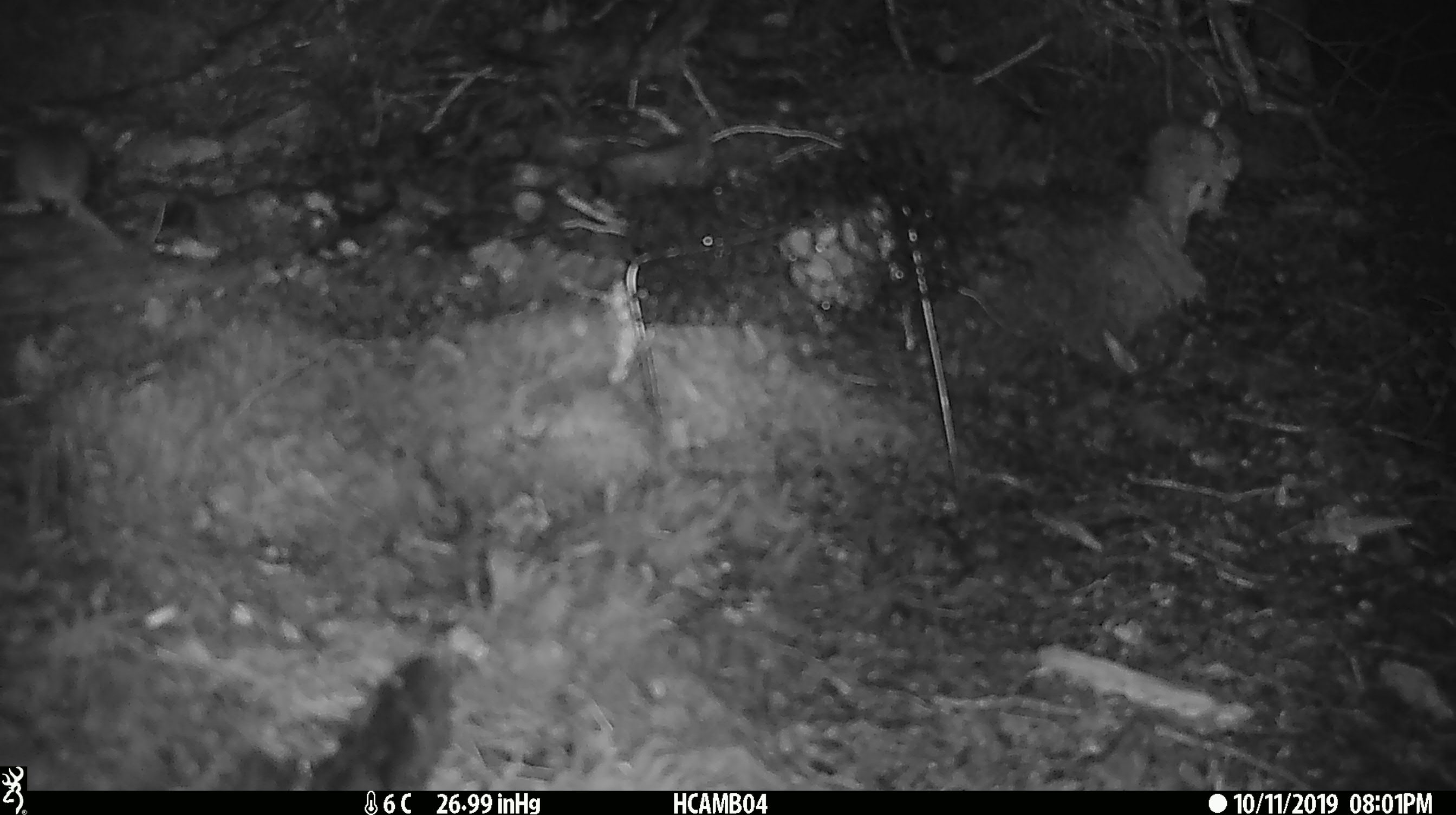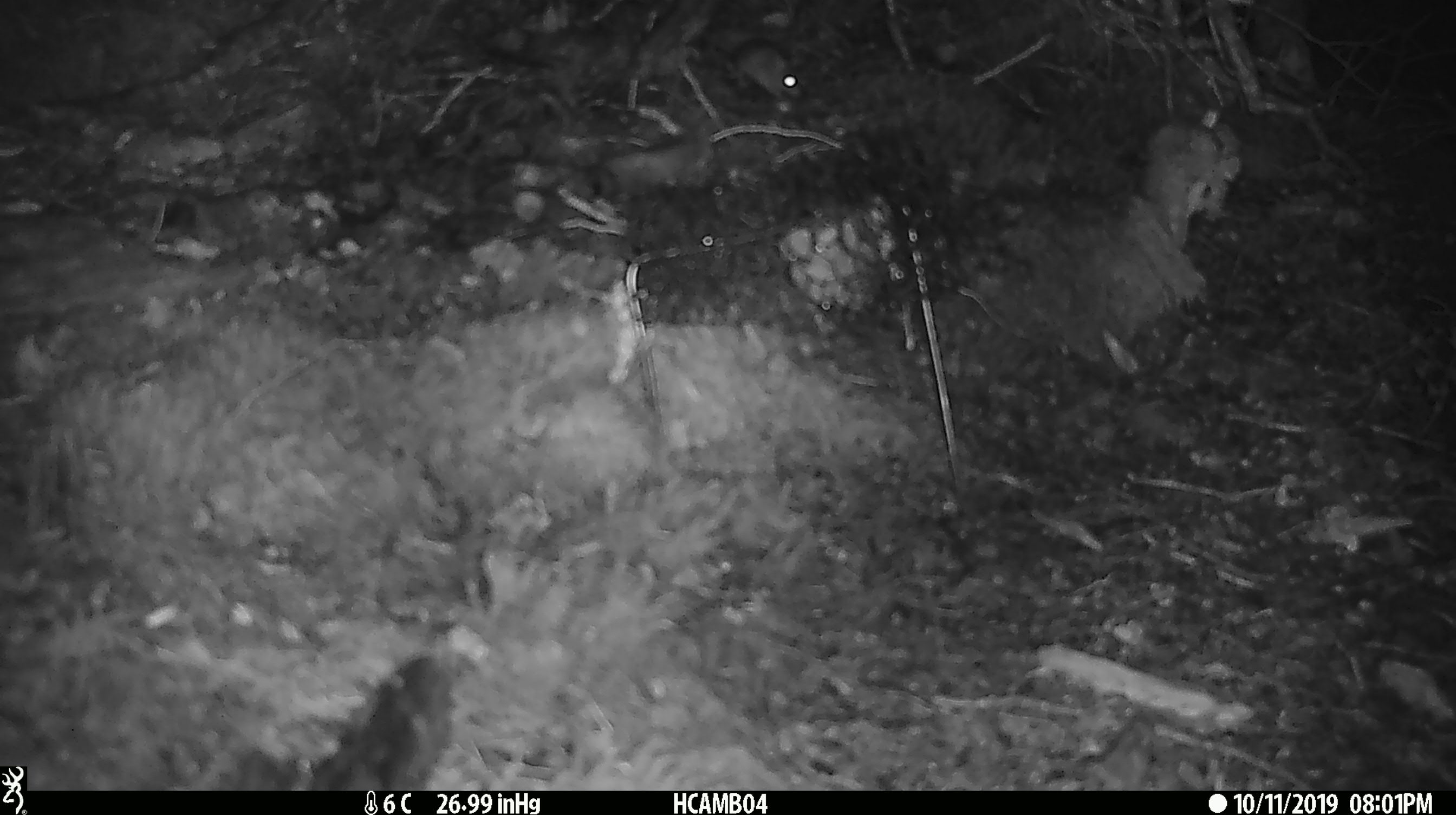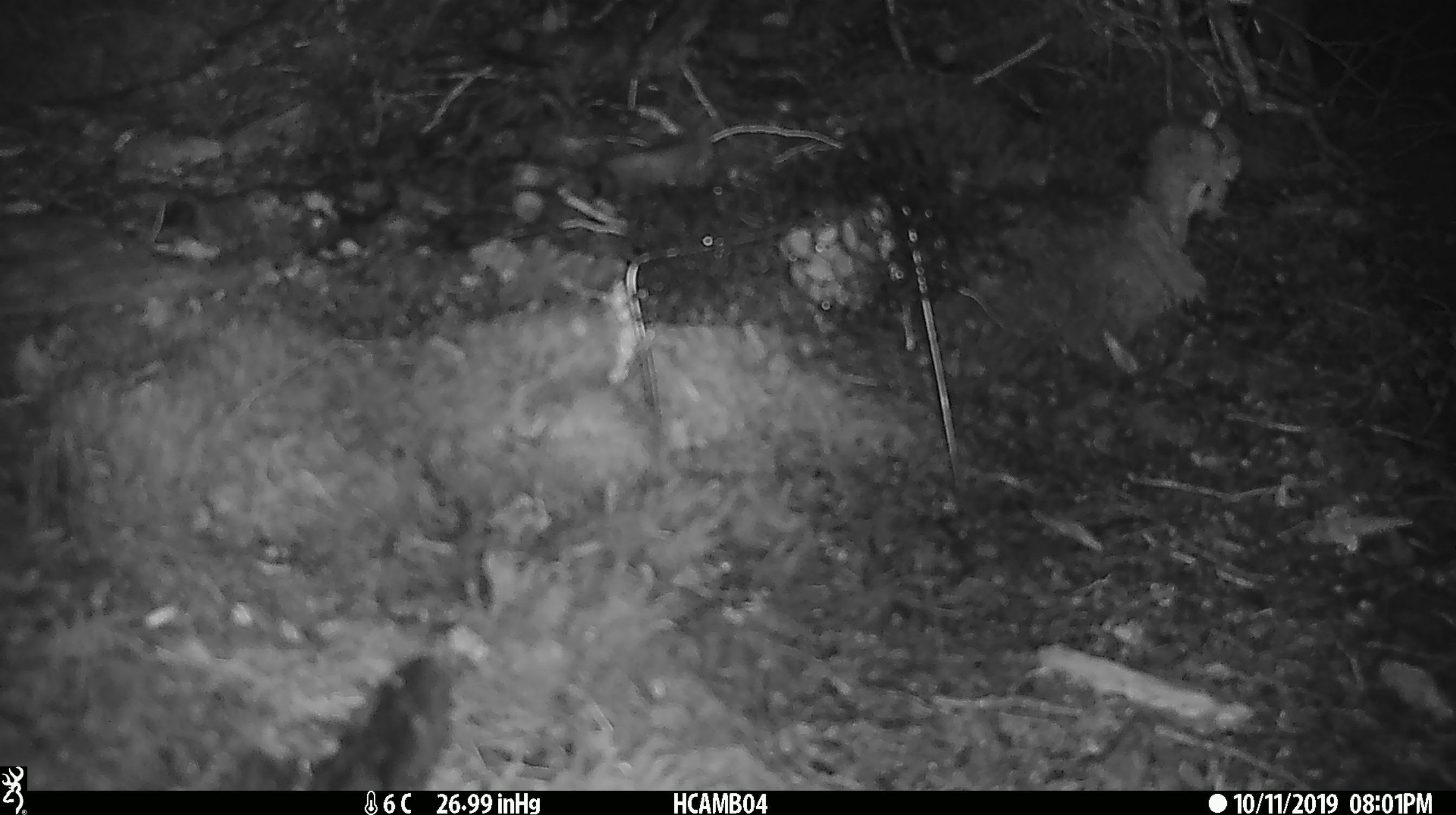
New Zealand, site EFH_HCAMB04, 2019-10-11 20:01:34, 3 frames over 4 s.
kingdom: Animalia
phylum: Chordata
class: Mammalia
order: Rodentia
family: Muridae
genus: Mus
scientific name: Mus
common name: mouse